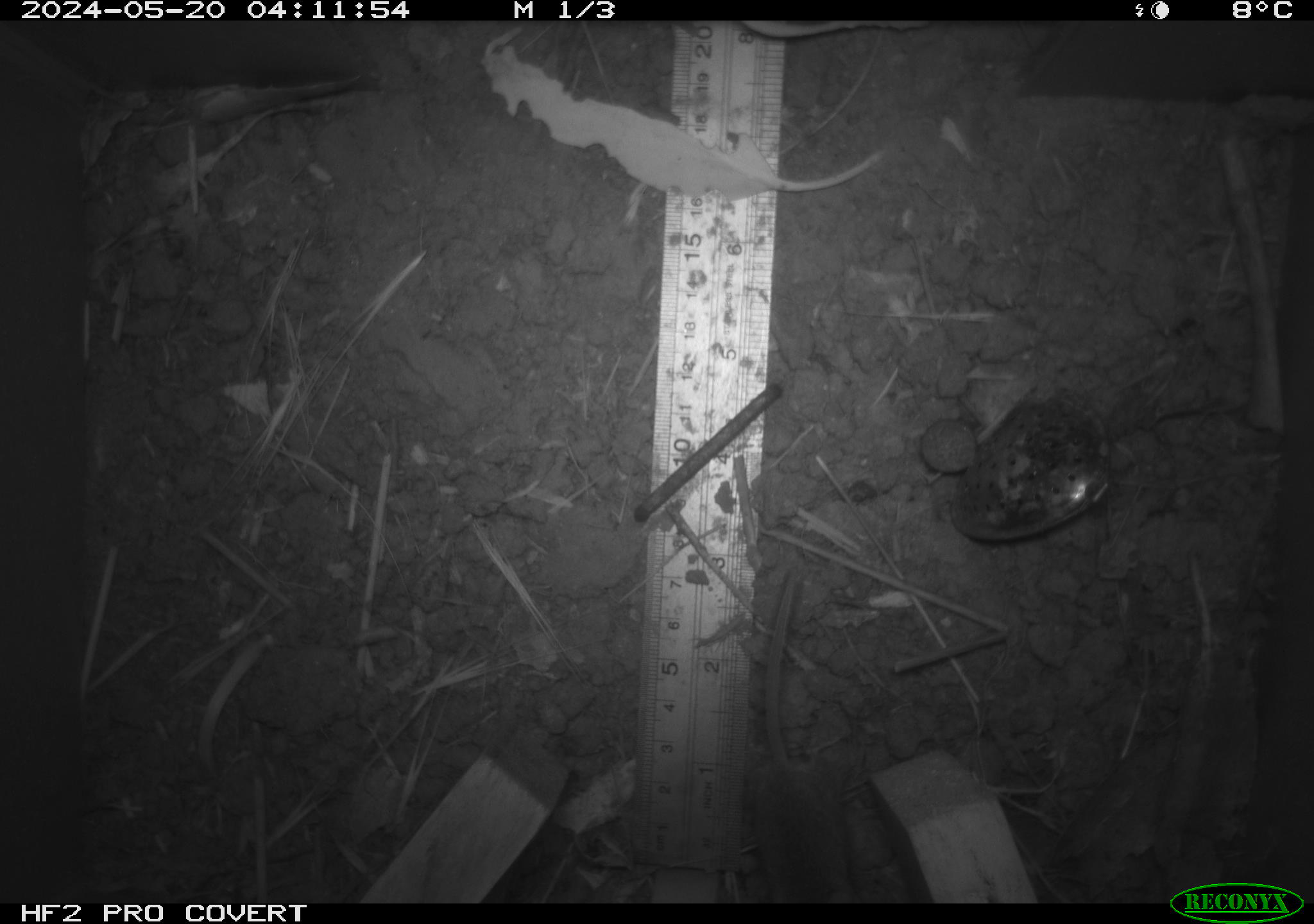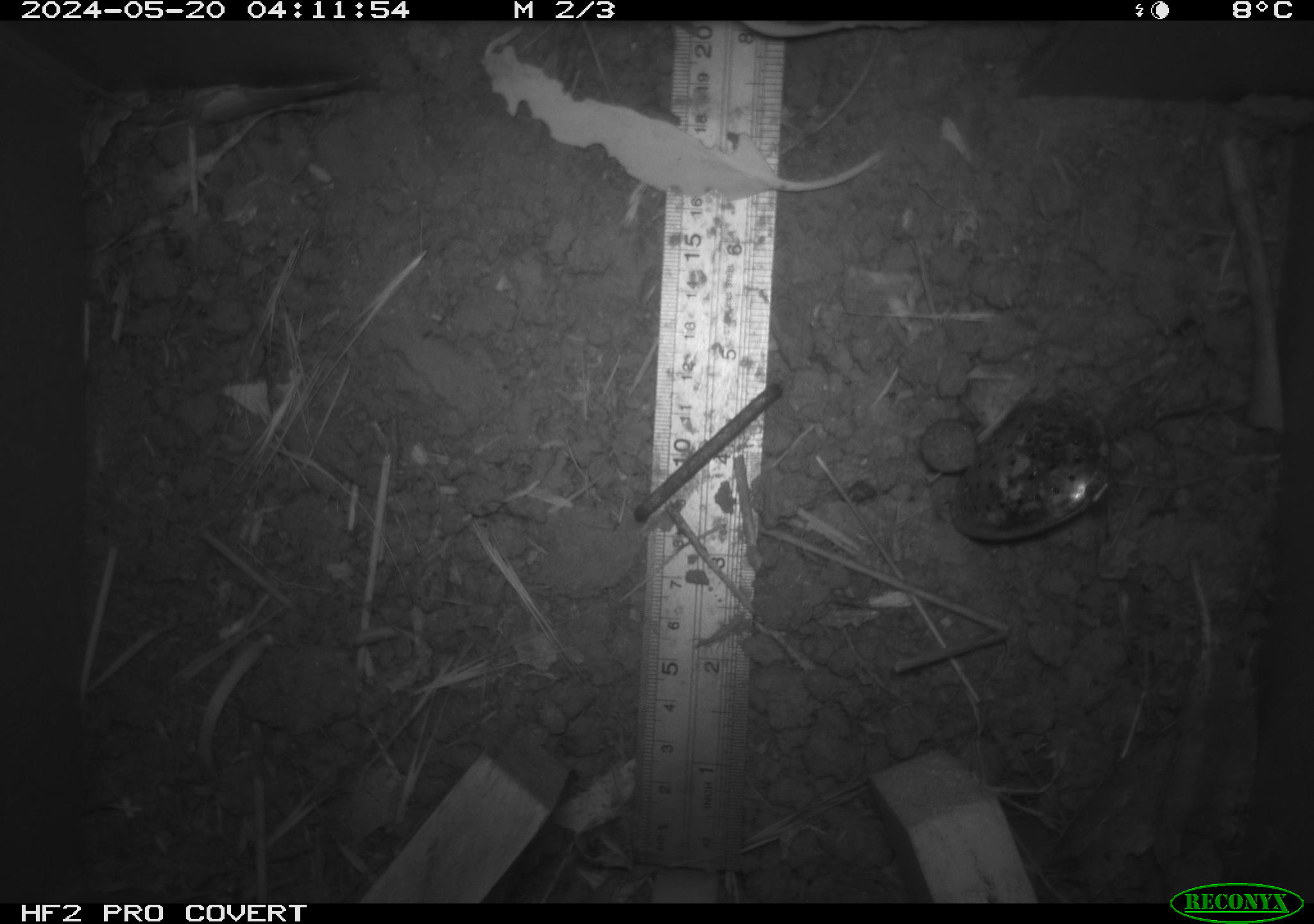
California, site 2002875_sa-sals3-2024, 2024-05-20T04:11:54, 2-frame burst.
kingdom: Animalia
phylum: Chordata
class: Mammalia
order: Rodentia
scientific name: Rodentia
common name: rodent